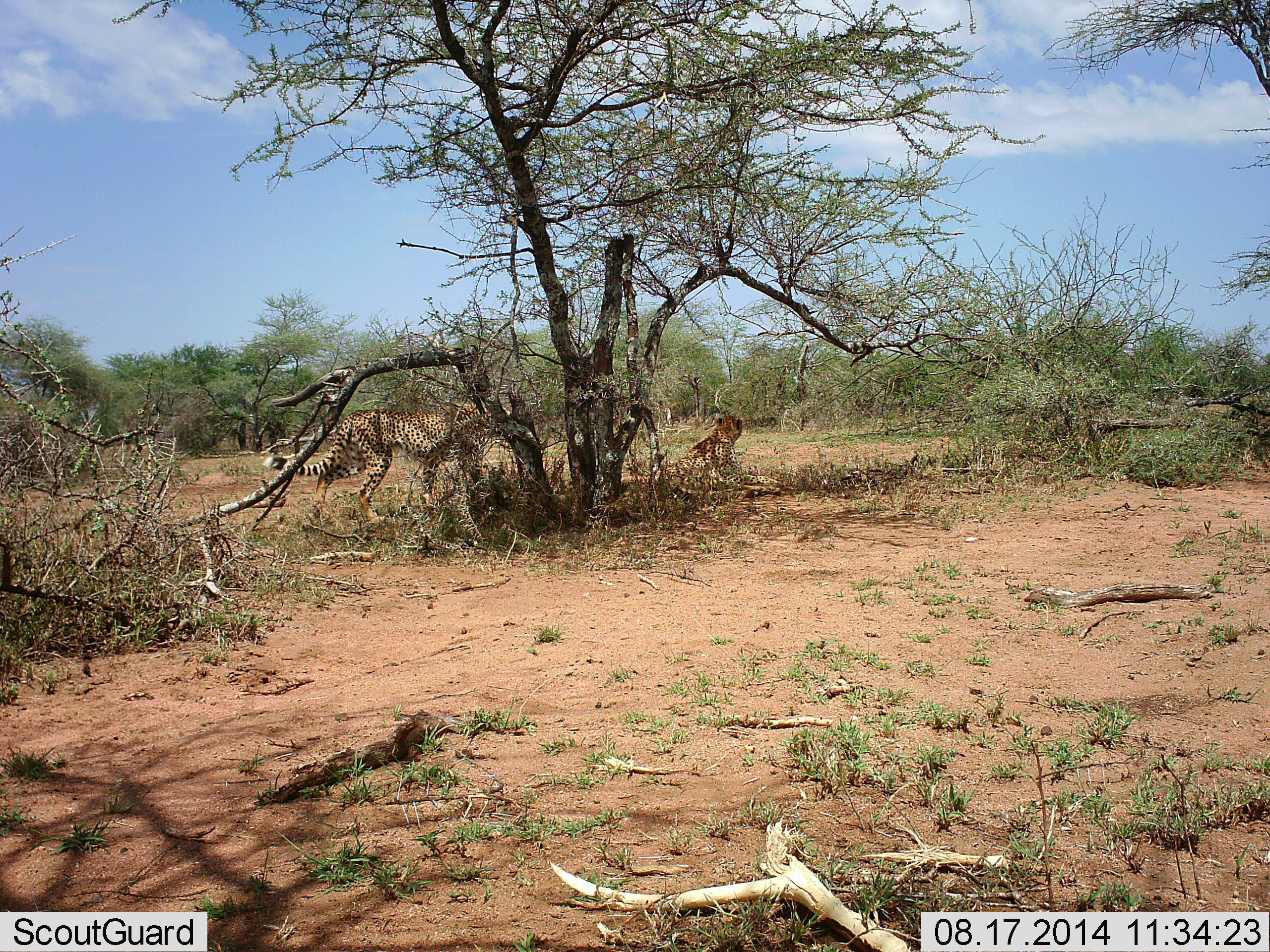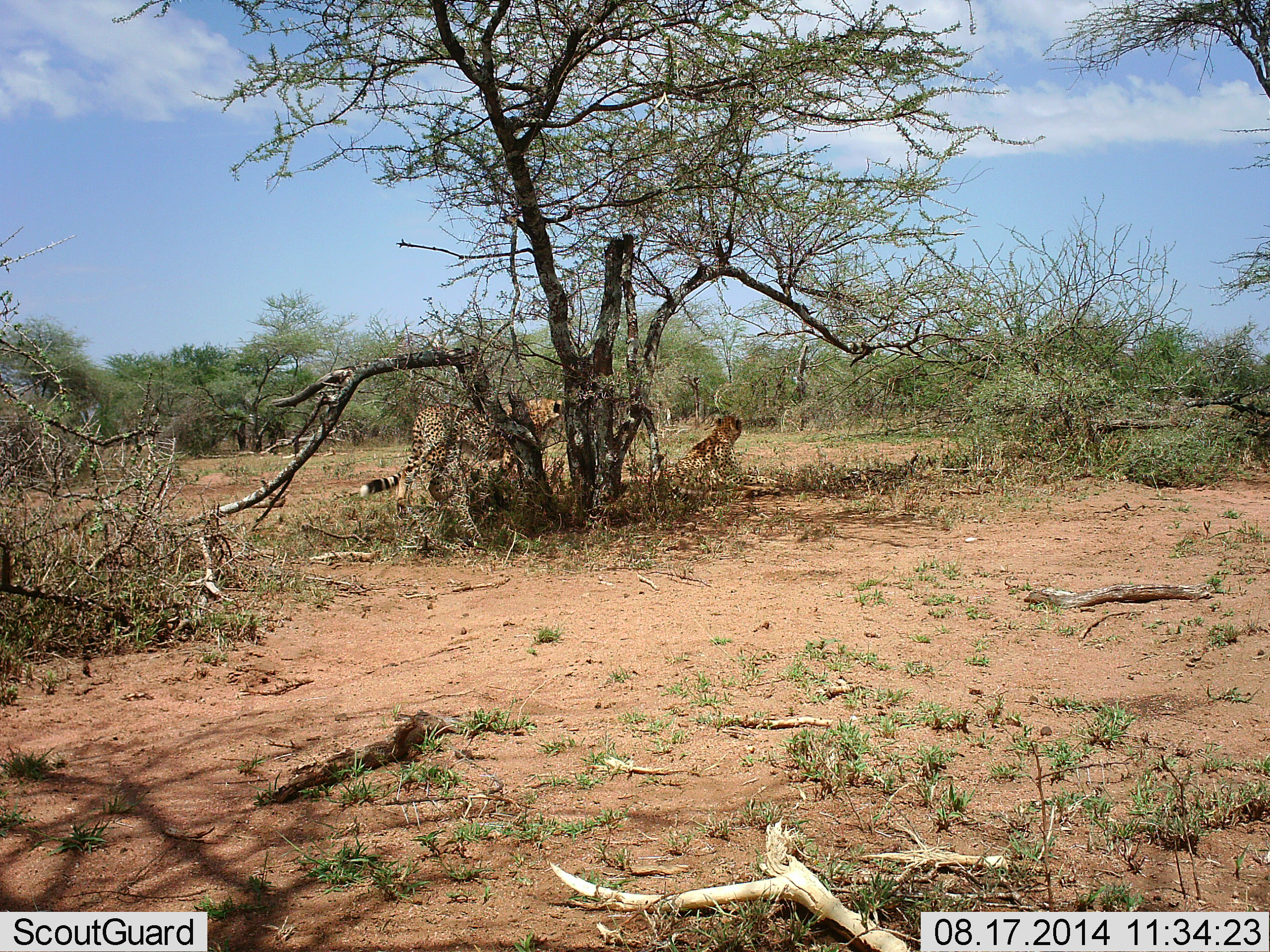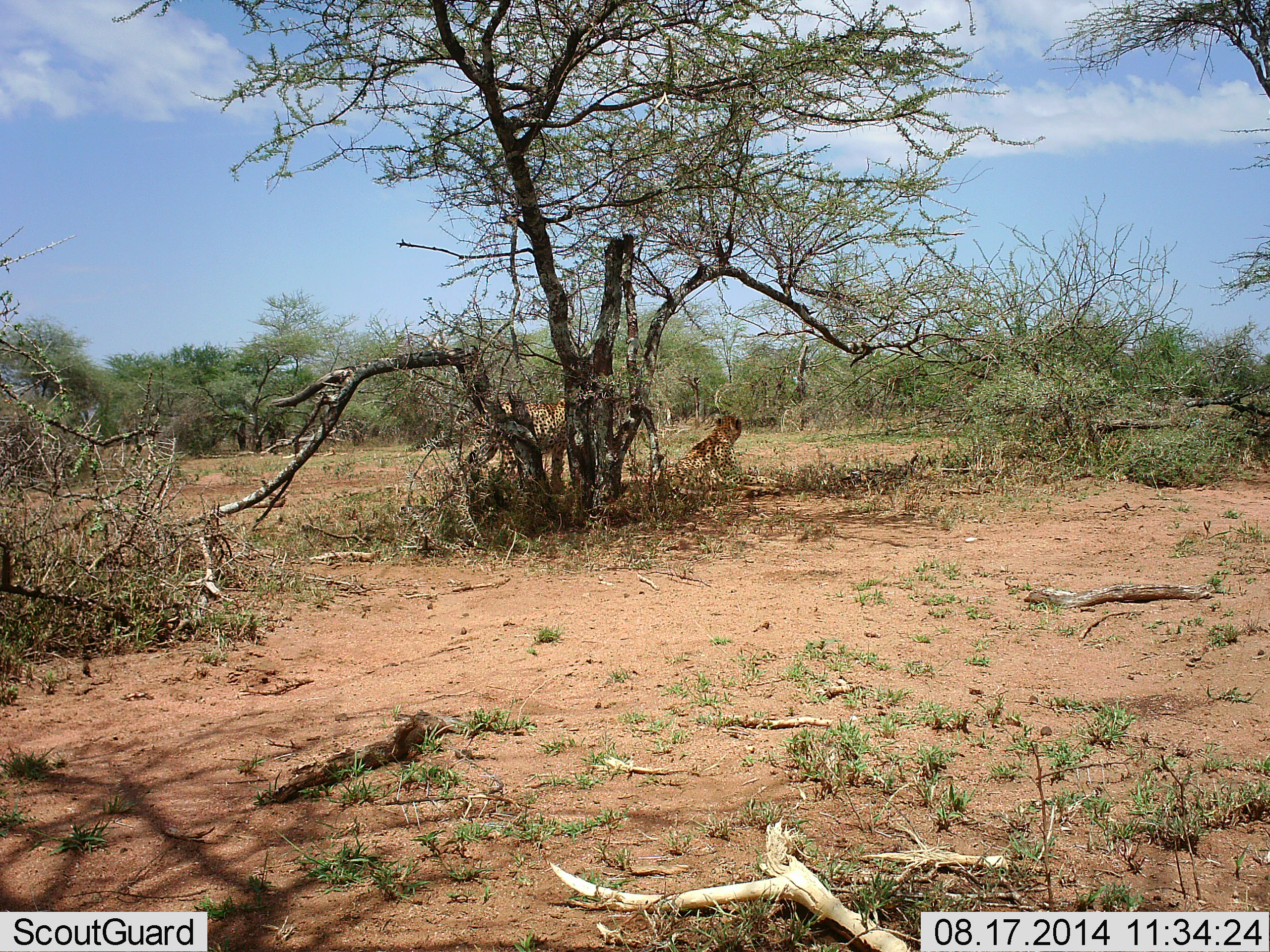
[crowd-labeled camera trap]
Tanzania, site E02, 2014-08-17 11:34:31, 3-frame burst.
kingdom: Animalia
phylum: Chordata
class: Mammalia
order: Carnivora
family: Felidae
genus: Acinonyx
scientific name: Acinonyx jubatus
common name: cheetah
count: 2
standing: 0%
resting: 70%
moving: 90%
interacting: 0%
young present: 20%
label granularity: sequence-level